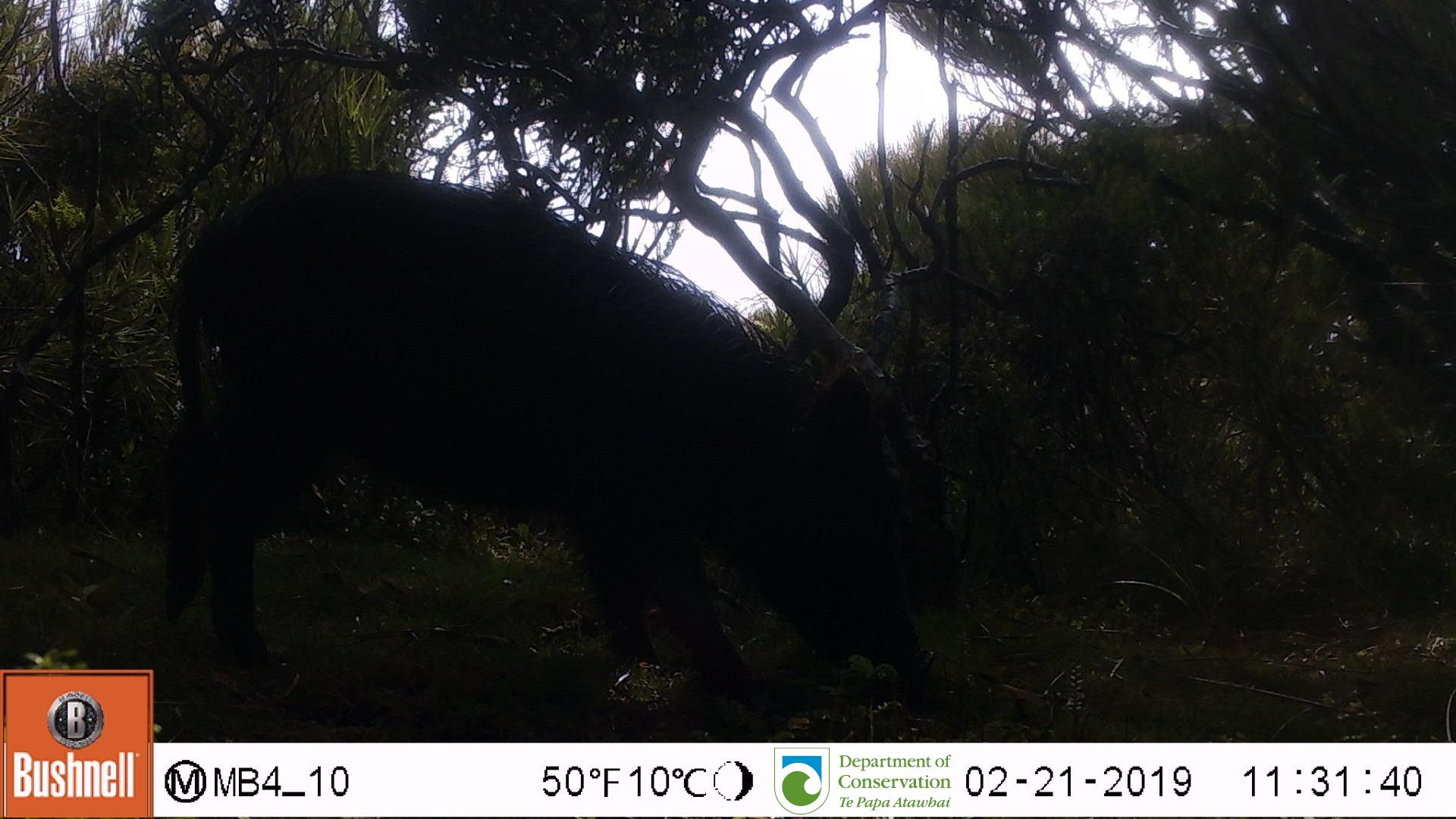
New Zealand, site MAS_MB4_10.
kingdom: Animalia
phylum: Chordata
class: Mammalia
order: Artiodactyla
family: Suidae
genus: Sus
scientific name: Sus scrofa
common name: pig